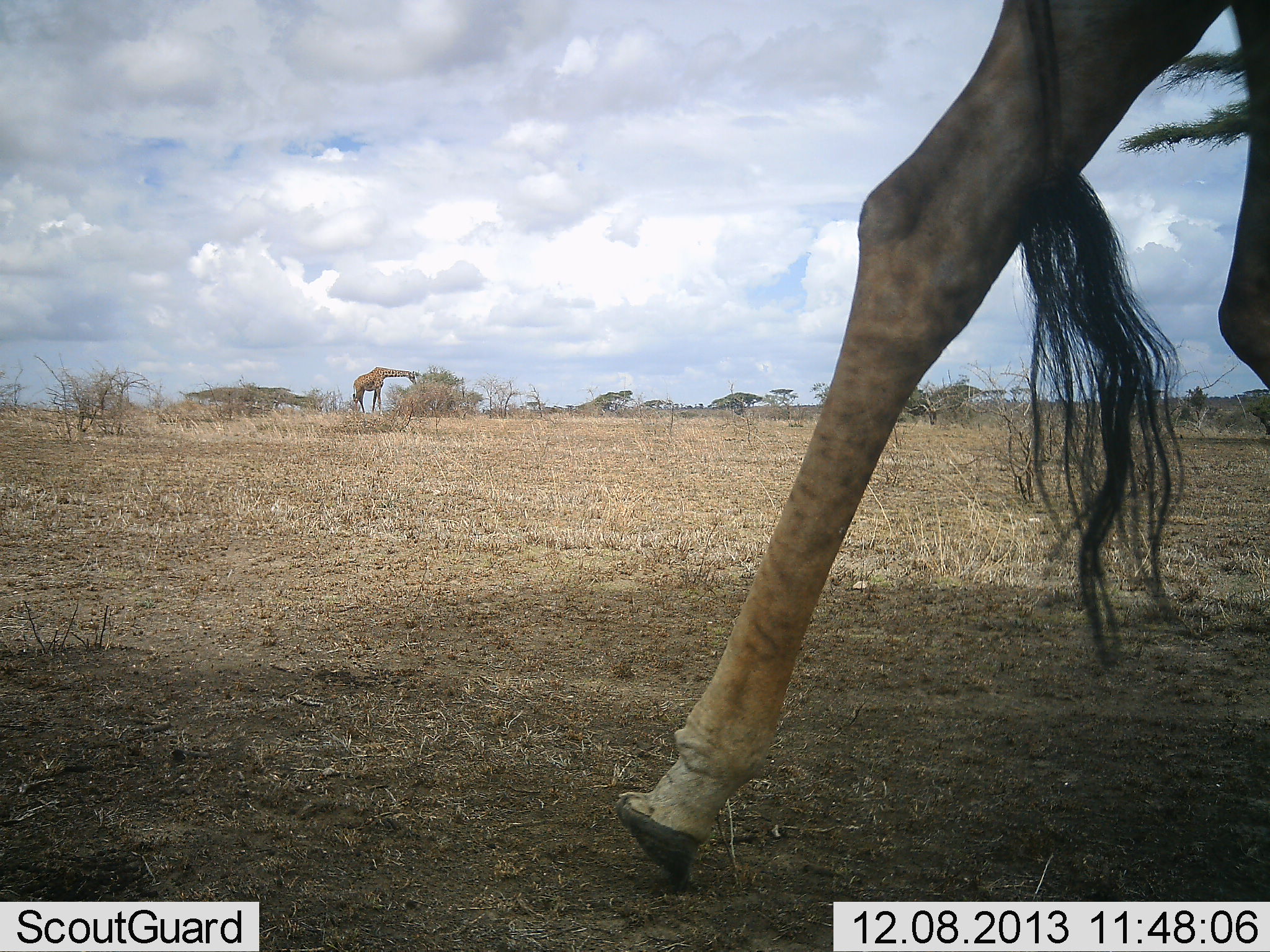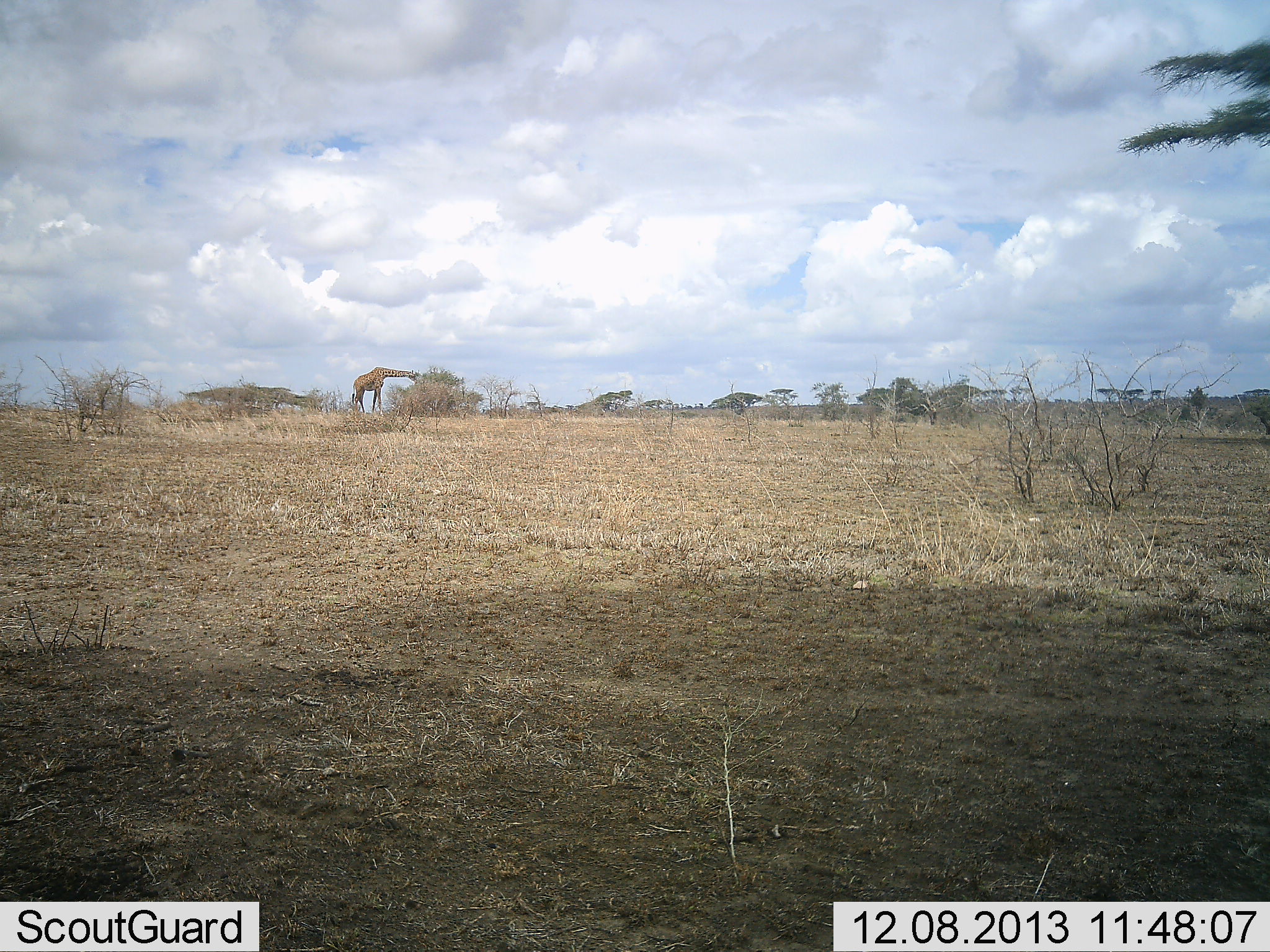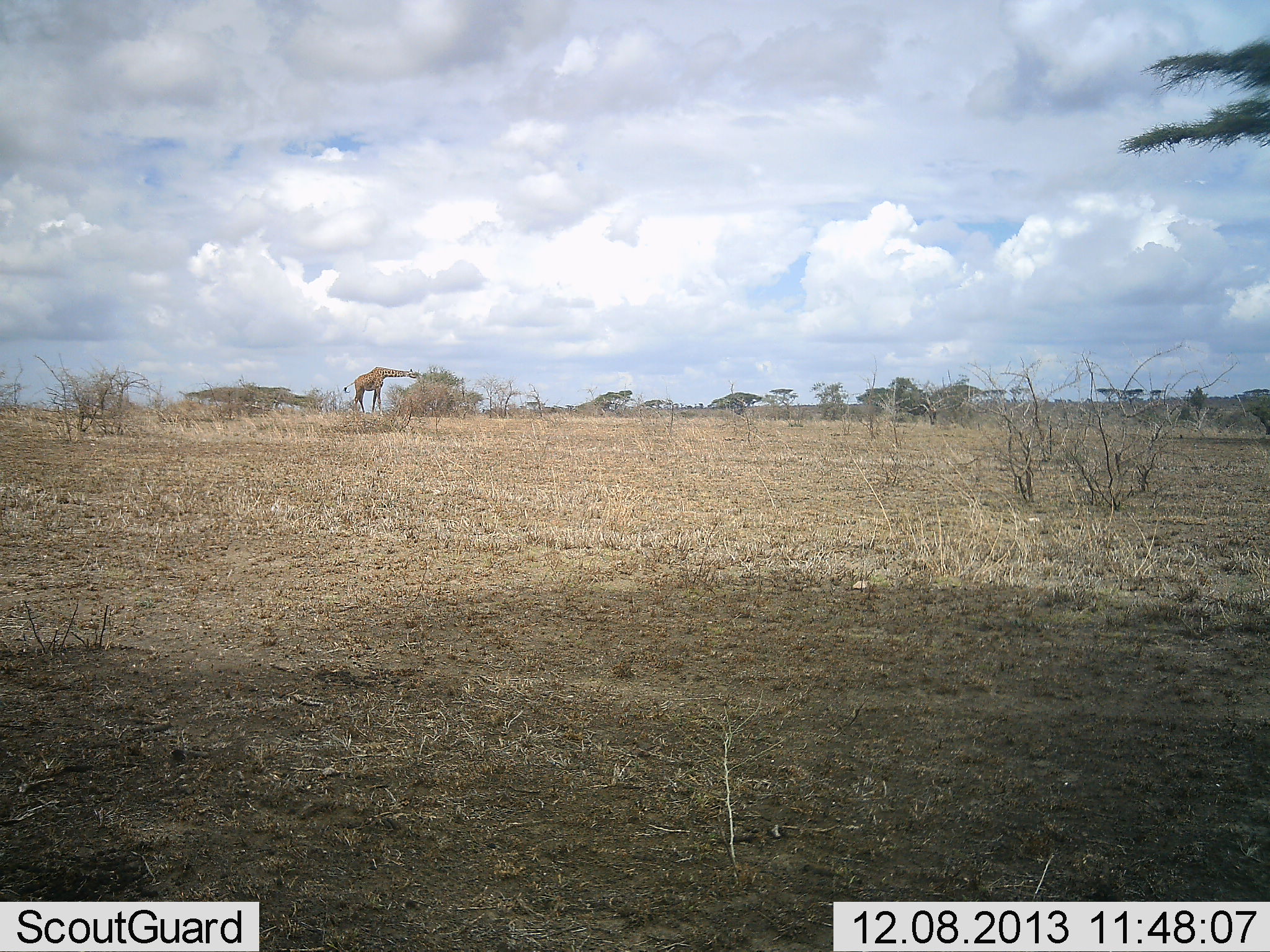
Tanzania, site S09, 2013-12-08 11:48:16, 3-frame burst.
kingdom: Animalia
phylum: Chordata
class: Mammalia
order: Artiodactyla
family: Giraffidae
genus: Giraffa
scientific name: Giraffa camelopardalis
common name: giraffe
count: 2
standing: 20%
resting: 0%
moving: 70%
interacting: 0%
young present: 0%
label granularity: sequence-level